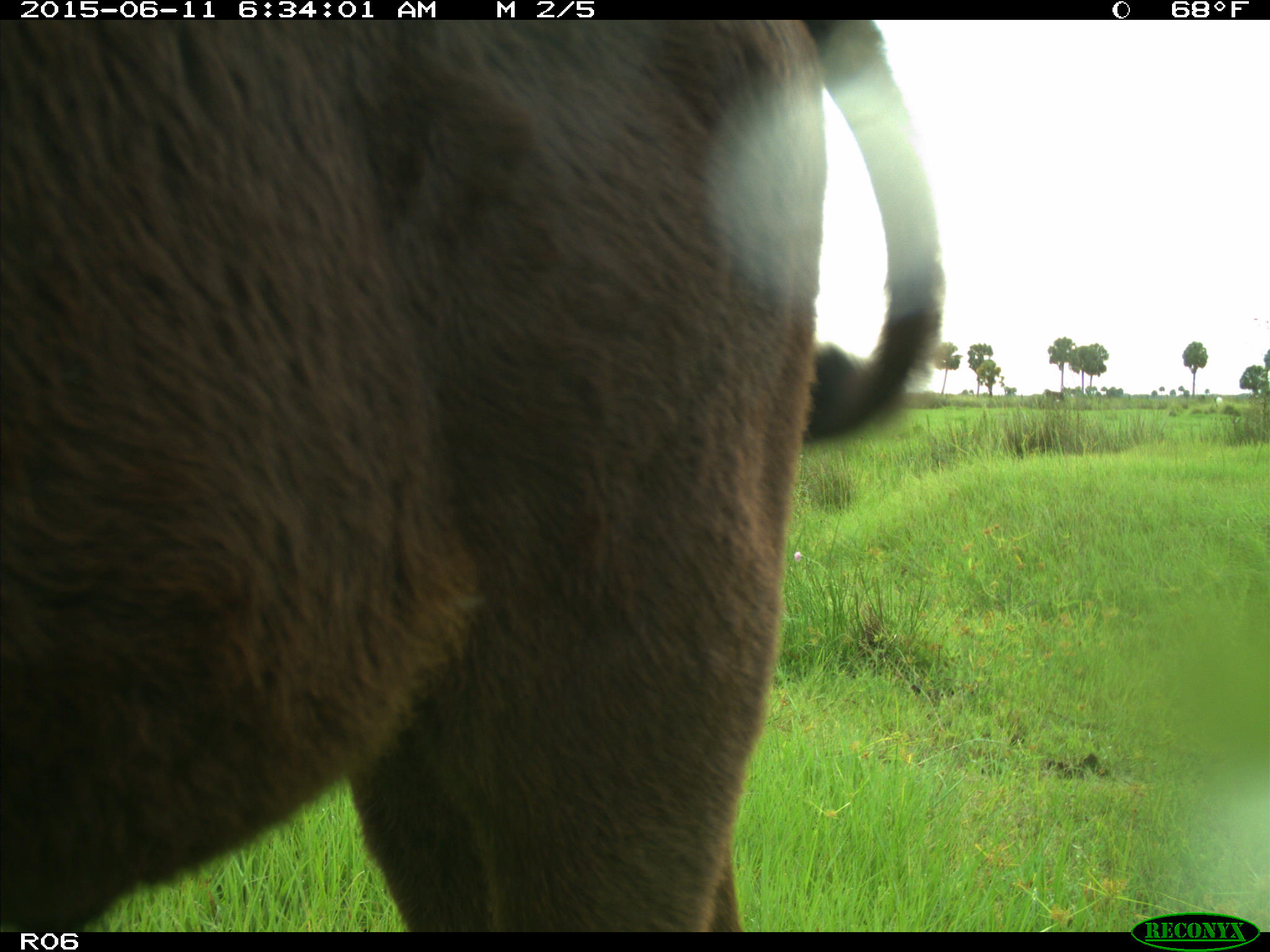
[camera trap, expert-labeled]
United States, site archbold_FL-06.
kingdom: Animalia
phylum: Chordata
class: Mammalia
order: Artiodactyla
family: Bovidae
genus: Bos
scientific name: Bos taurus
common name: domestic cow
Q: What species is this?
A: Bos taurus (domestic cow).